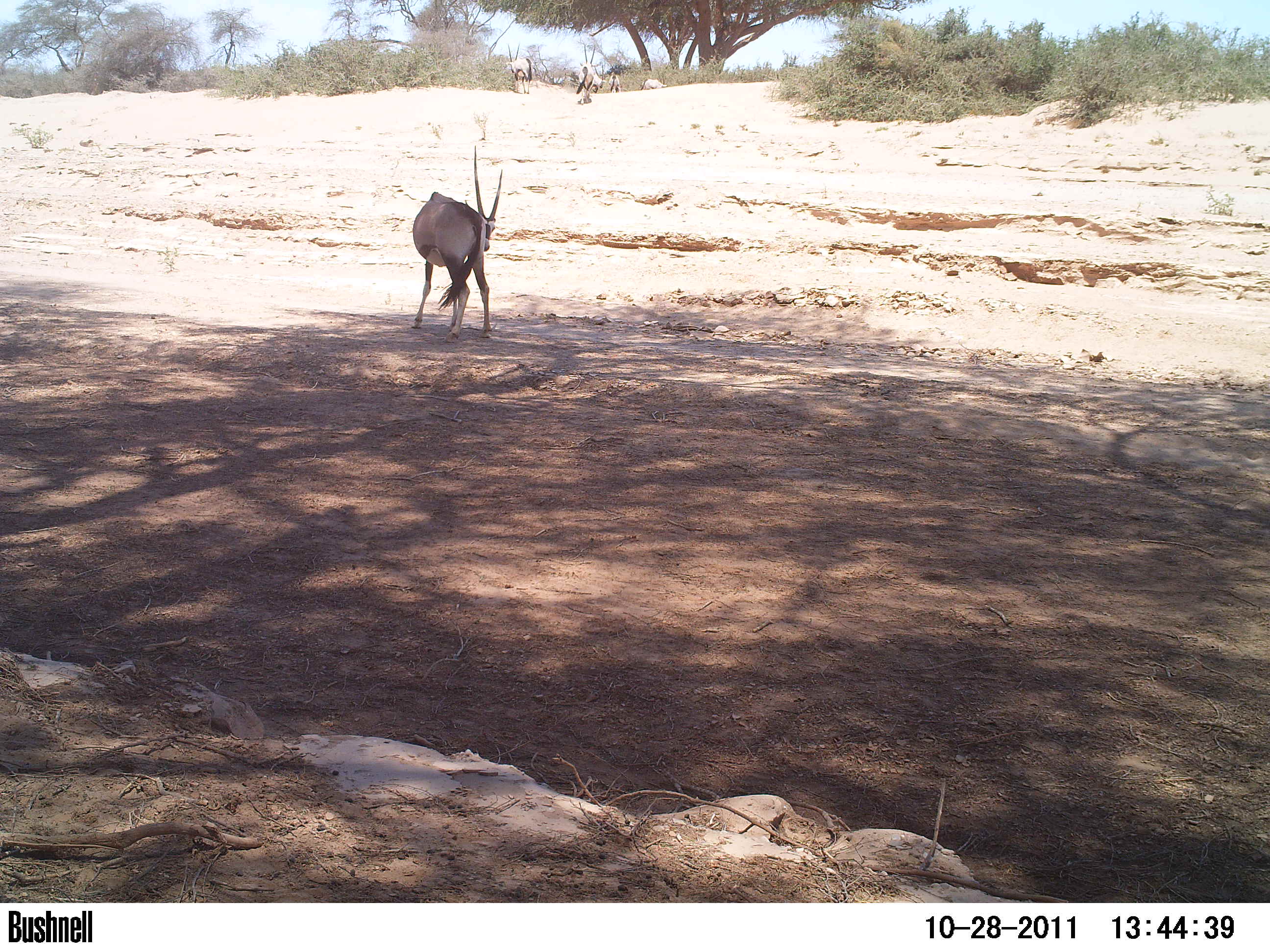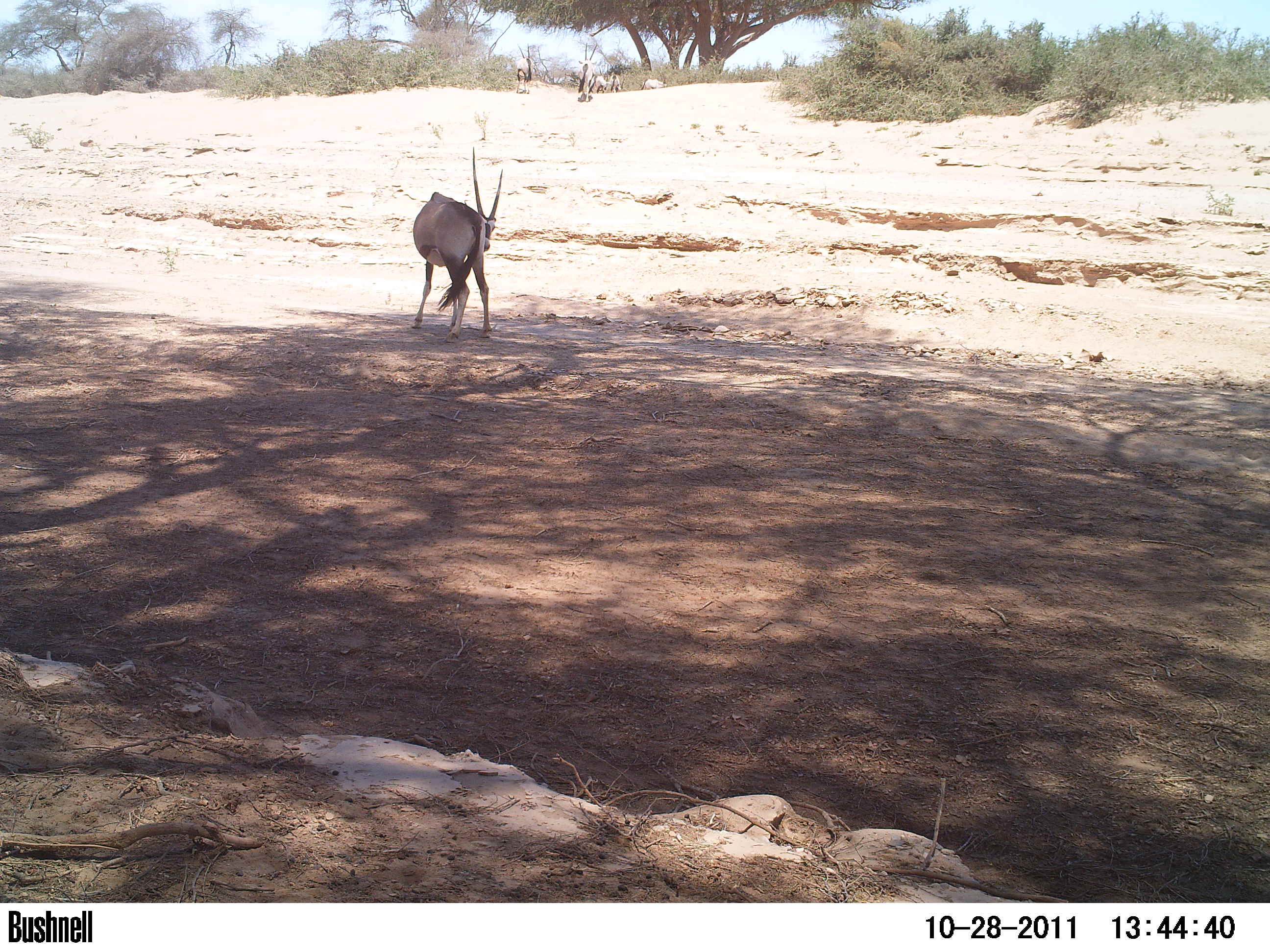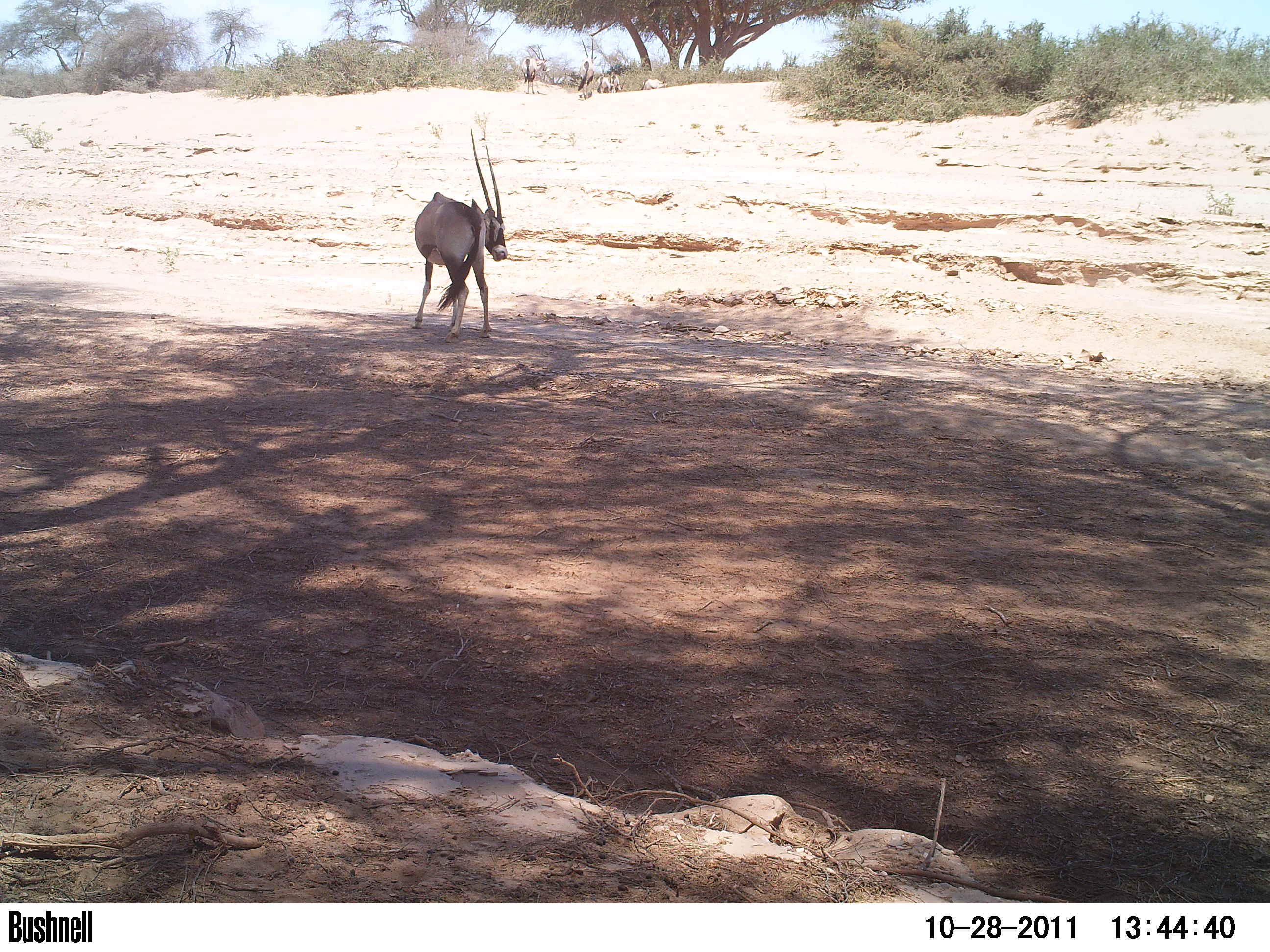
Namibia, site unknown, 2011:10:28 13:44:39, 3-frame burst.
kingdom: Animalia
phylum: Chordata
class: Mammalia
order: Artiodactyla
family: Bovidae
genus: Oryx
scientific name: Oryx gazella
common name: gemsbok